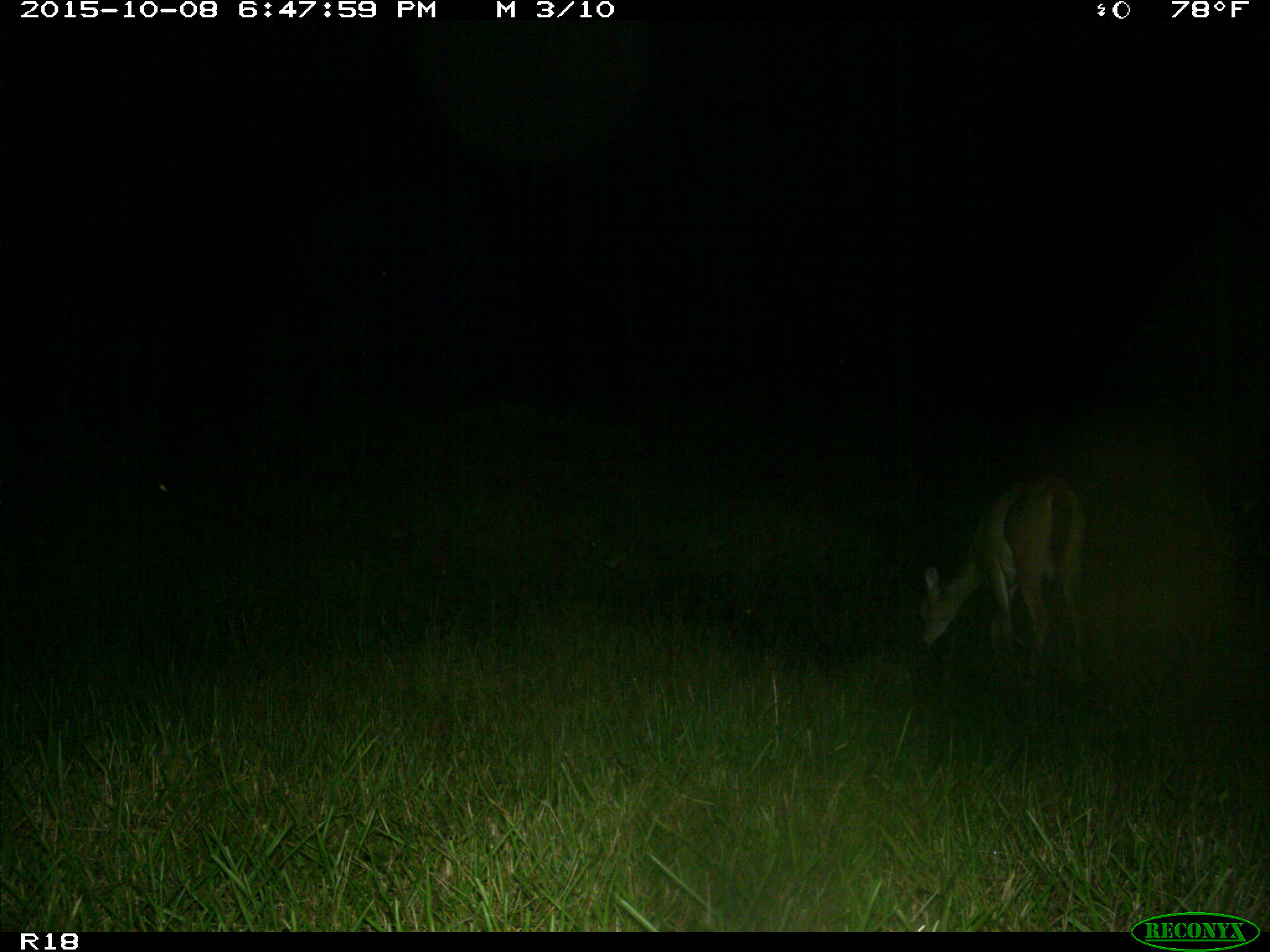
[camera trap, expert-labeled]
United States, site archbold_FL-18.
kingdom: Animalia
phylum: Chordata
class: Mammalia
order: Artiodactyla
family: Cervidae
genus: Odocoileus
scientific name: Odocoileus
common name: deer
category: unidentified deer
Unidentified deer (deer) (Odocoileus).